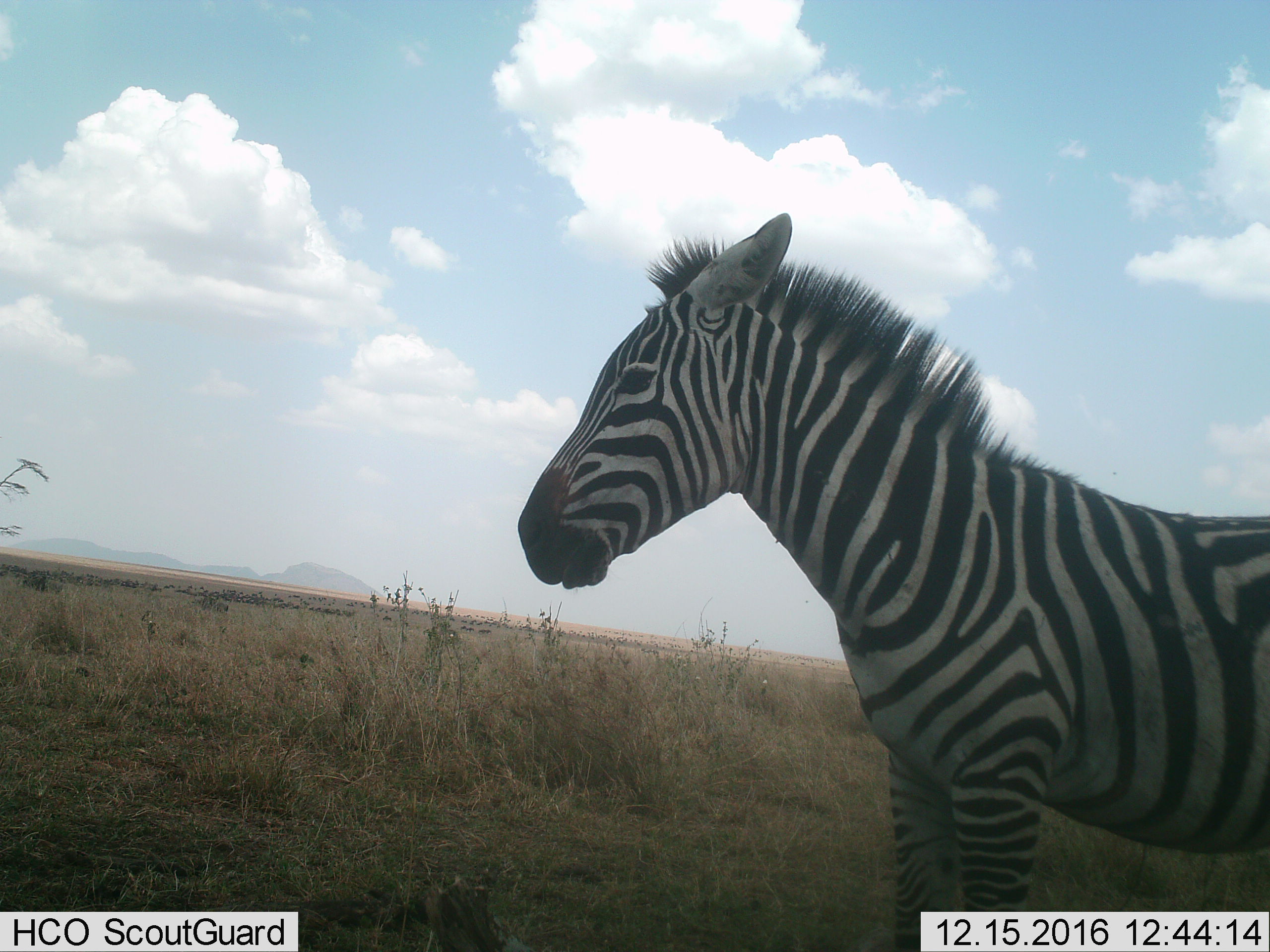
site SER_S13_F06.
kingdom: Animalia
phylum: Chordata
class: Mammalia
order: Perissodactyla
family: Equidae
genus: Equus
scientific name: Equus quagga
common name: plains zebra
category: zebraplains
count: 1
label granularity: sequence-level